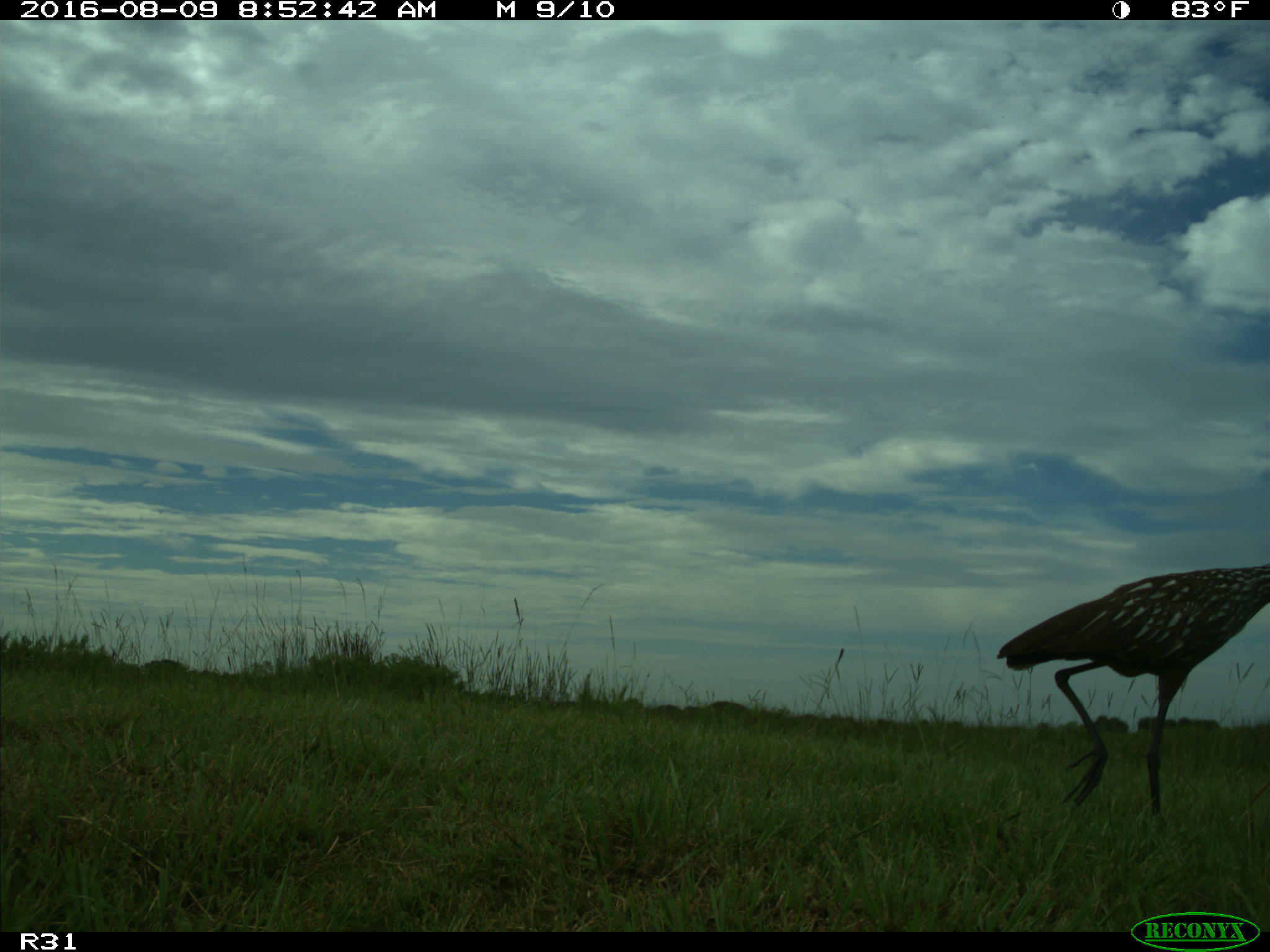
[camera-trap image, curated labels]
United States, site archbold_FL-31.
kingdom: Animalia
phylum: Chordata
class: Aves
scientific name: Aves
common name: birds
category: unidentified bird